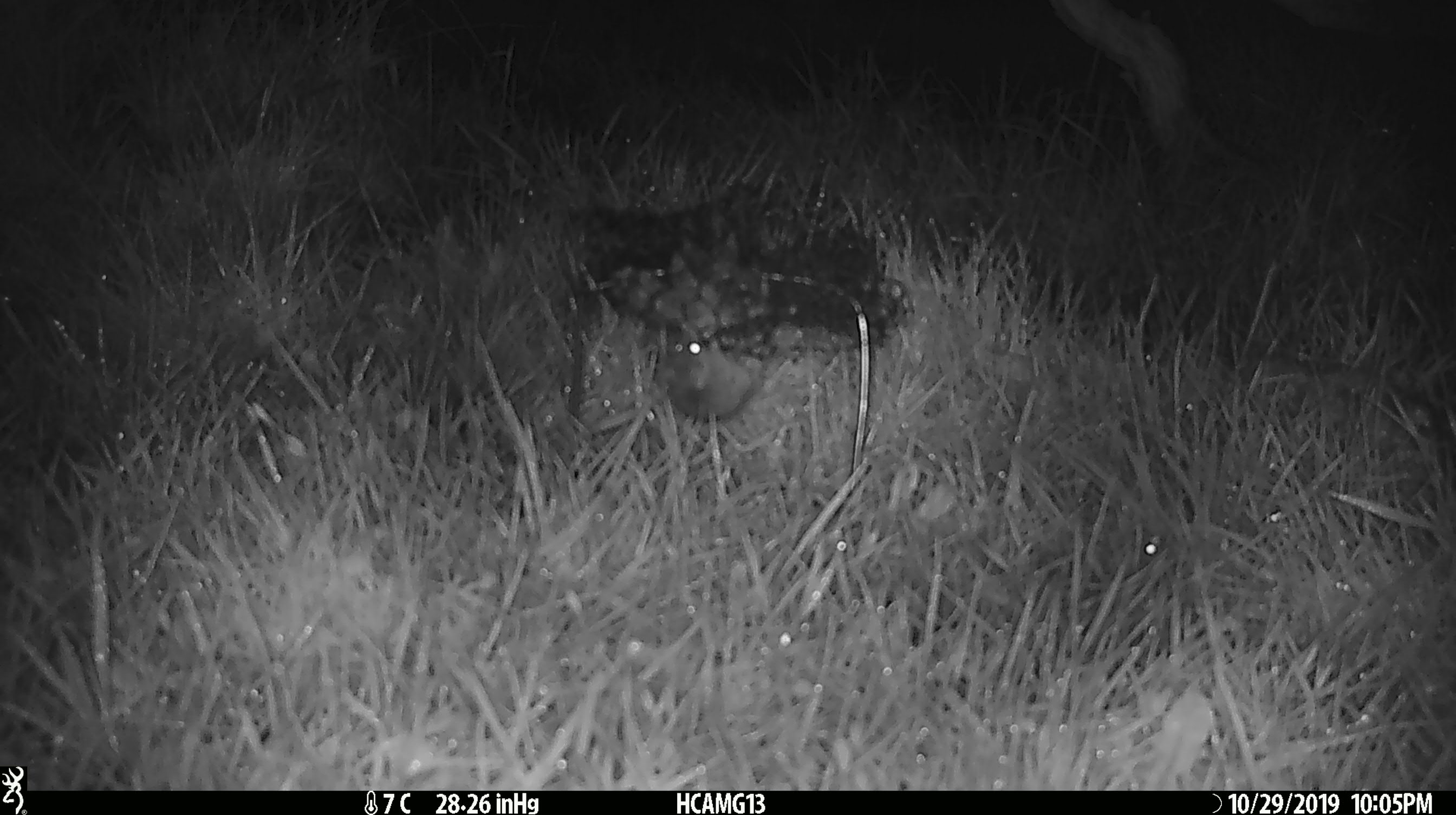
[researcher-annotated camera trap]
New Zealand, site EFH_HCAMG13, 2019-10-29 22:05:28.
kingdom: Animalia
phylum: Chordata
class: Mammalia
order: Rodentia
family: Muridae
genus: Mus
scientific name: Mus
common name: mouse